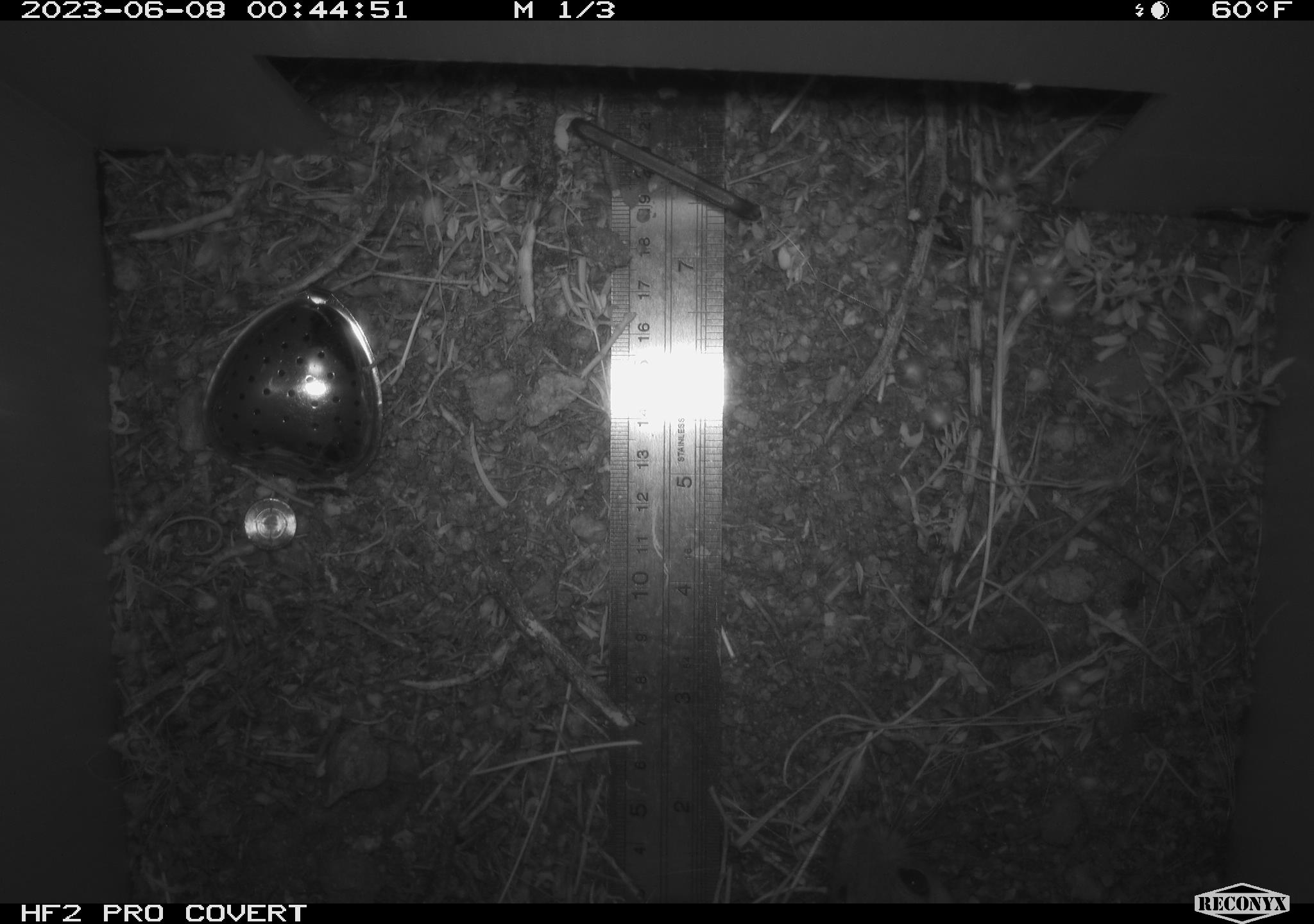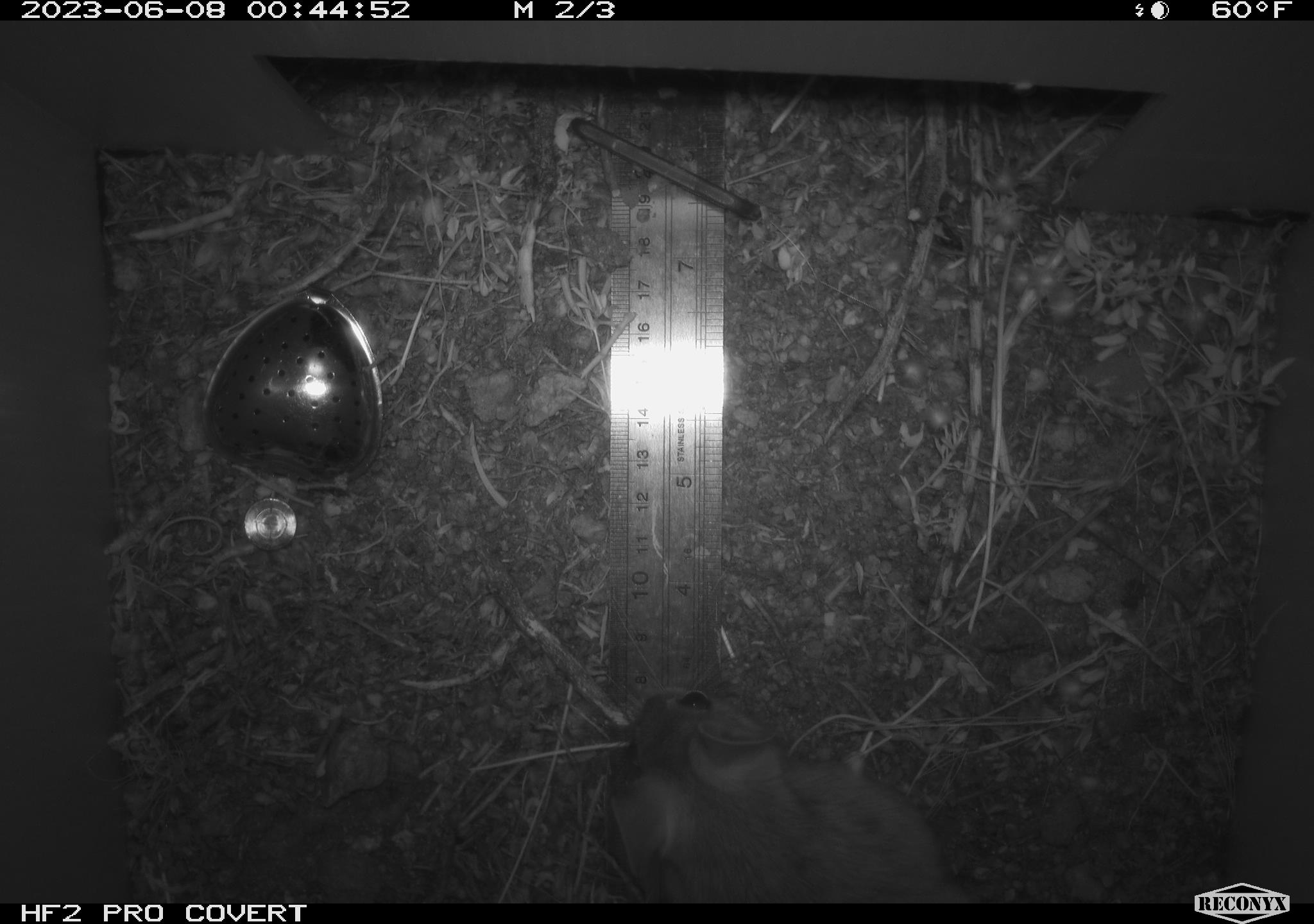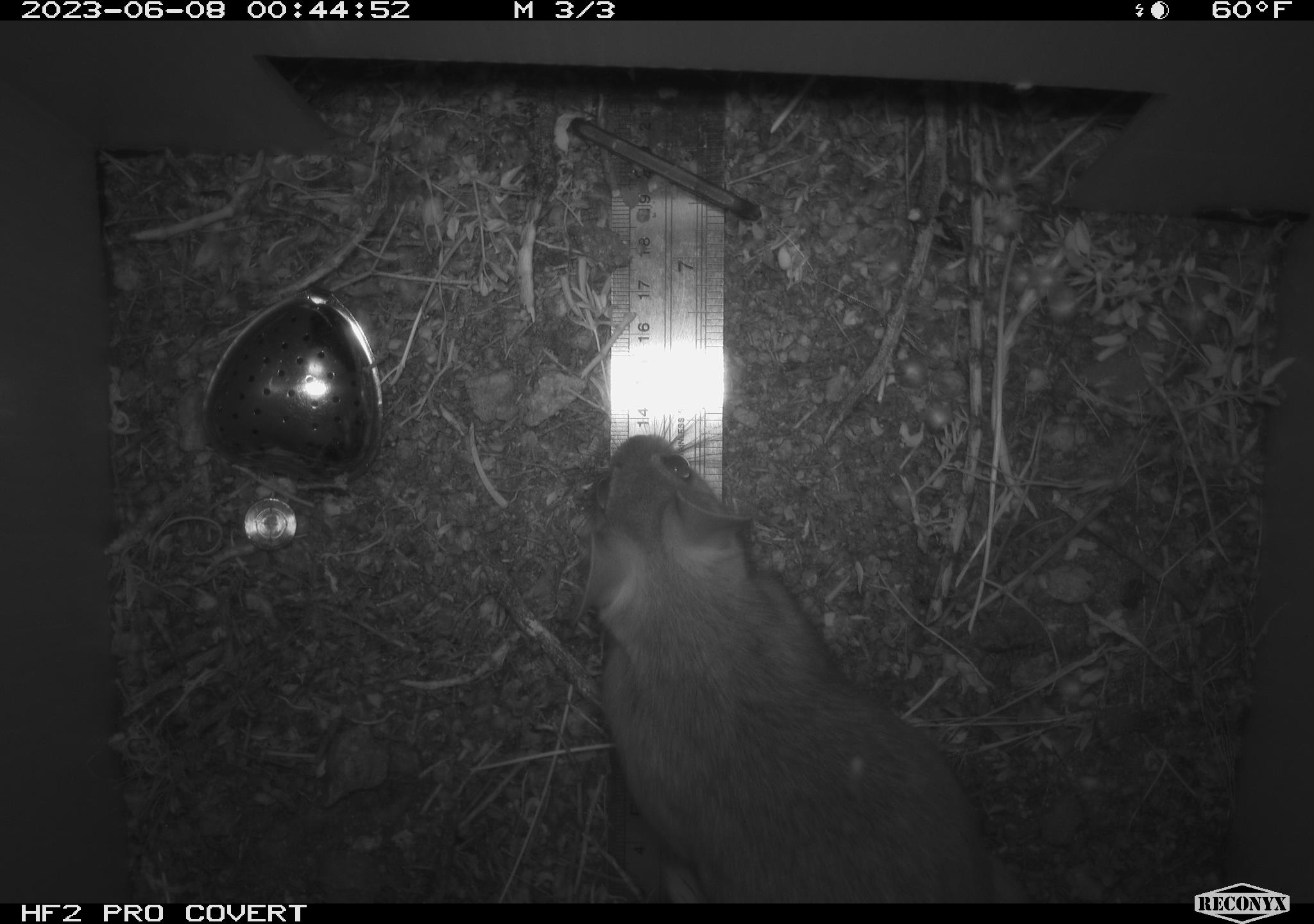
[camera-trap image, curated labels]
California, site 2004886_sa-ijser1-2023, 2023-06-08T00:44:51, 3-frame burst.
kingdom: Animalia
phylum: Chordata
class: Mammalia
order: Rodentia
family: Cricetidae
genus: Neotoma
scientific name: Neotoma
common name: pack rat or woodrat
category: neotoma species